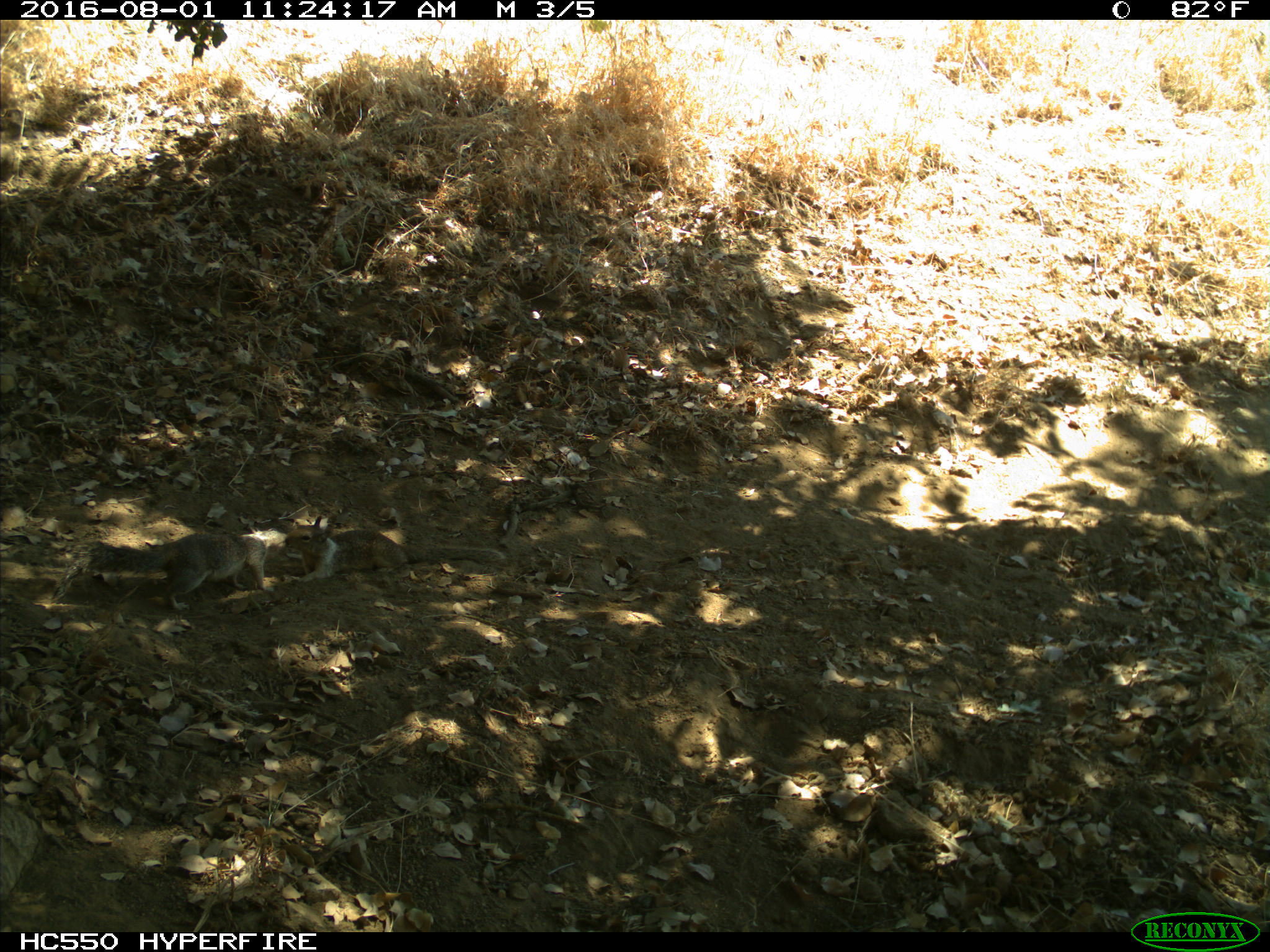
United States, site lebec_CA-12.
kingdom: Animalia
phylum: Chordata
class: Mammalia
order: Rodentia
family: Sciuridae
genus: Otospermophilus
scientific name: Otospermophilus beecheyi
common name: california ground squirrel